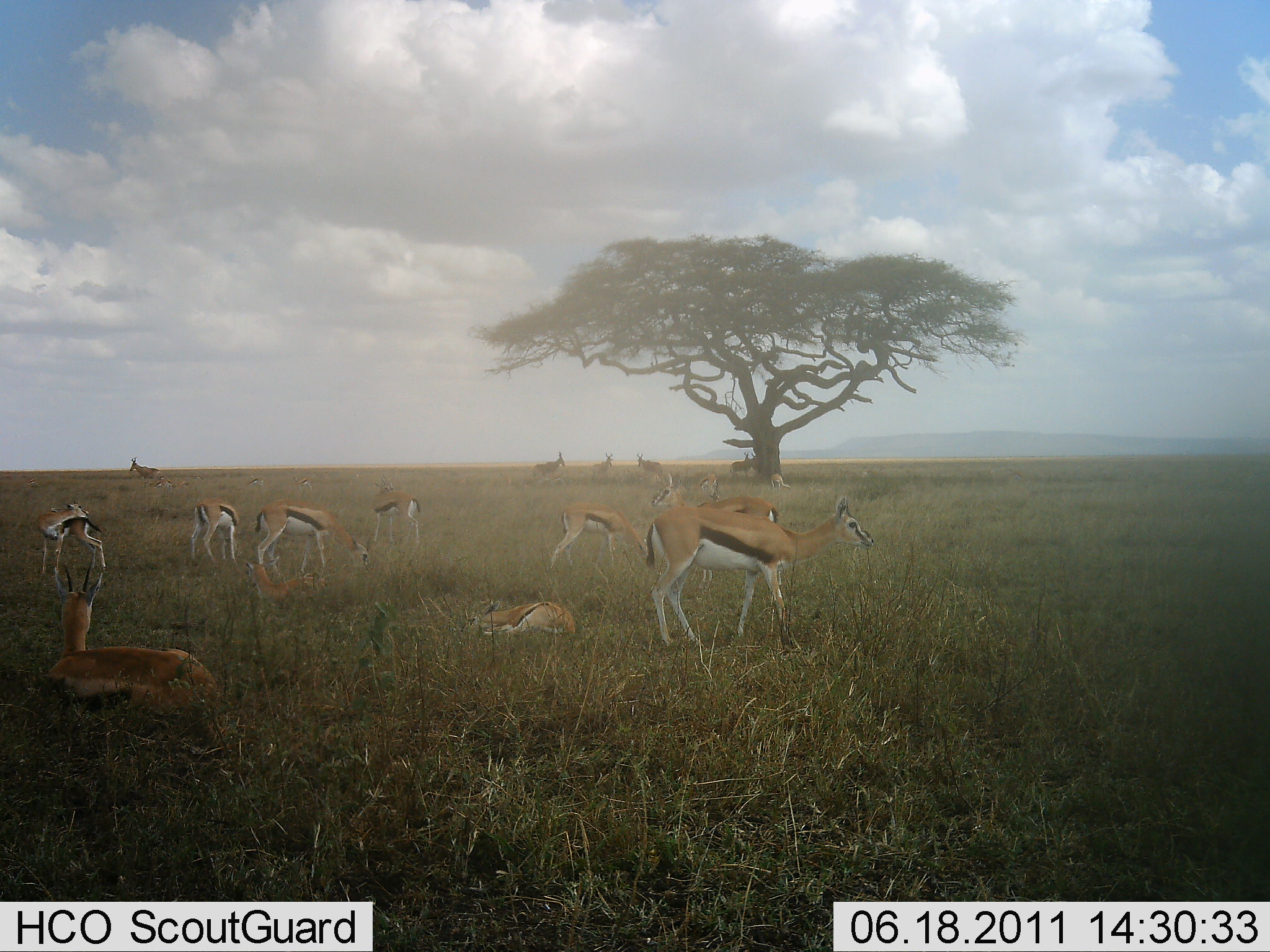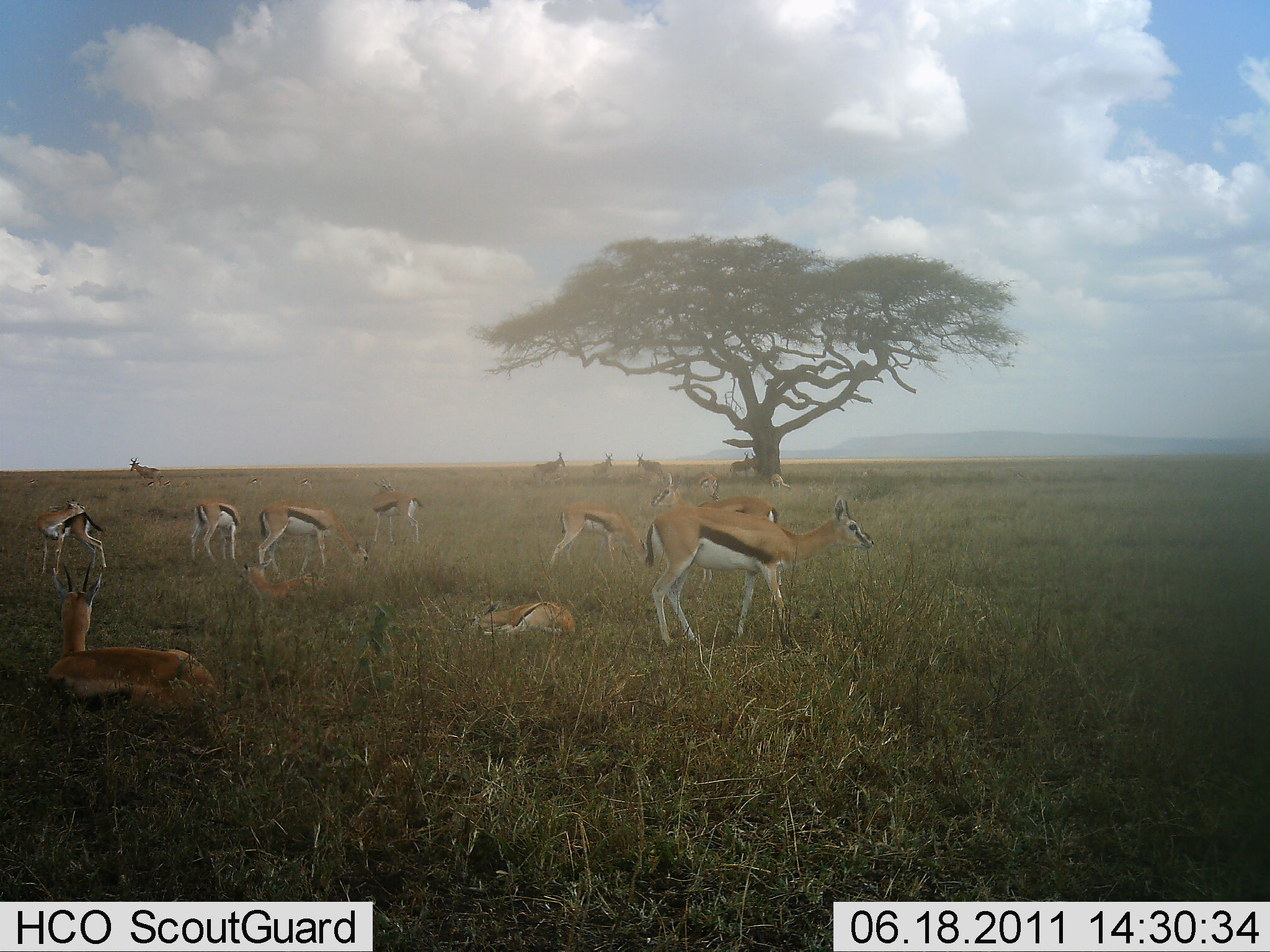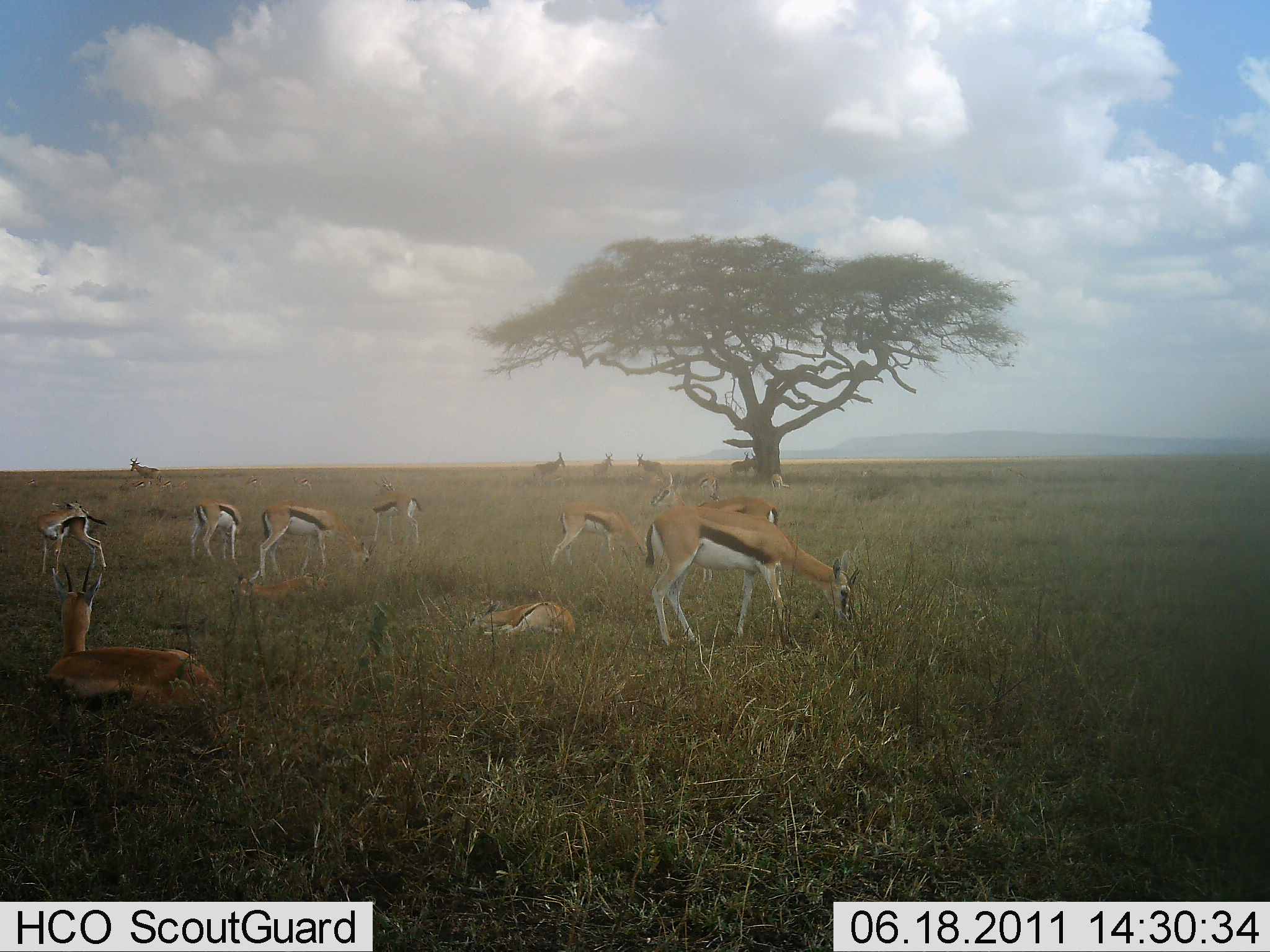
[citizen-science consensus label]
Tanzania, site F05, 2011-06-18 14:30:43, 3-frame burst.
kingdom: Animalia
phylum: Chordata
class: Mammalia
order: Artiodactyla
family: Bovidae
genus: Eudorcas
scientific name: Eudorcas thomsonii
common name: thomson's gazelle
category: gazellethomsons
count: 11-50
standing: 67%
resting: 87%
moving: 20%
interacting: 7%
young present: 7%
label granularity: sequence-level